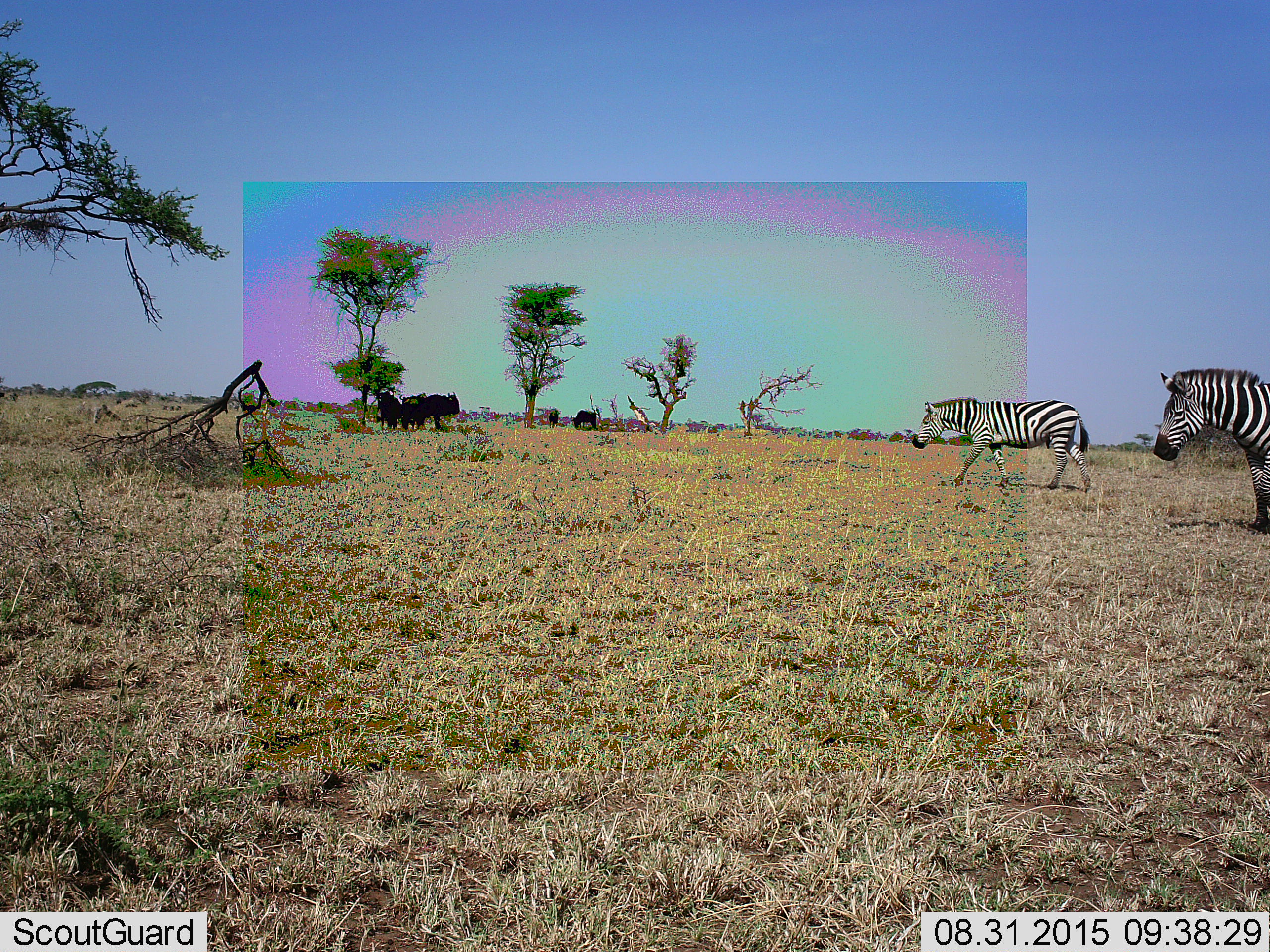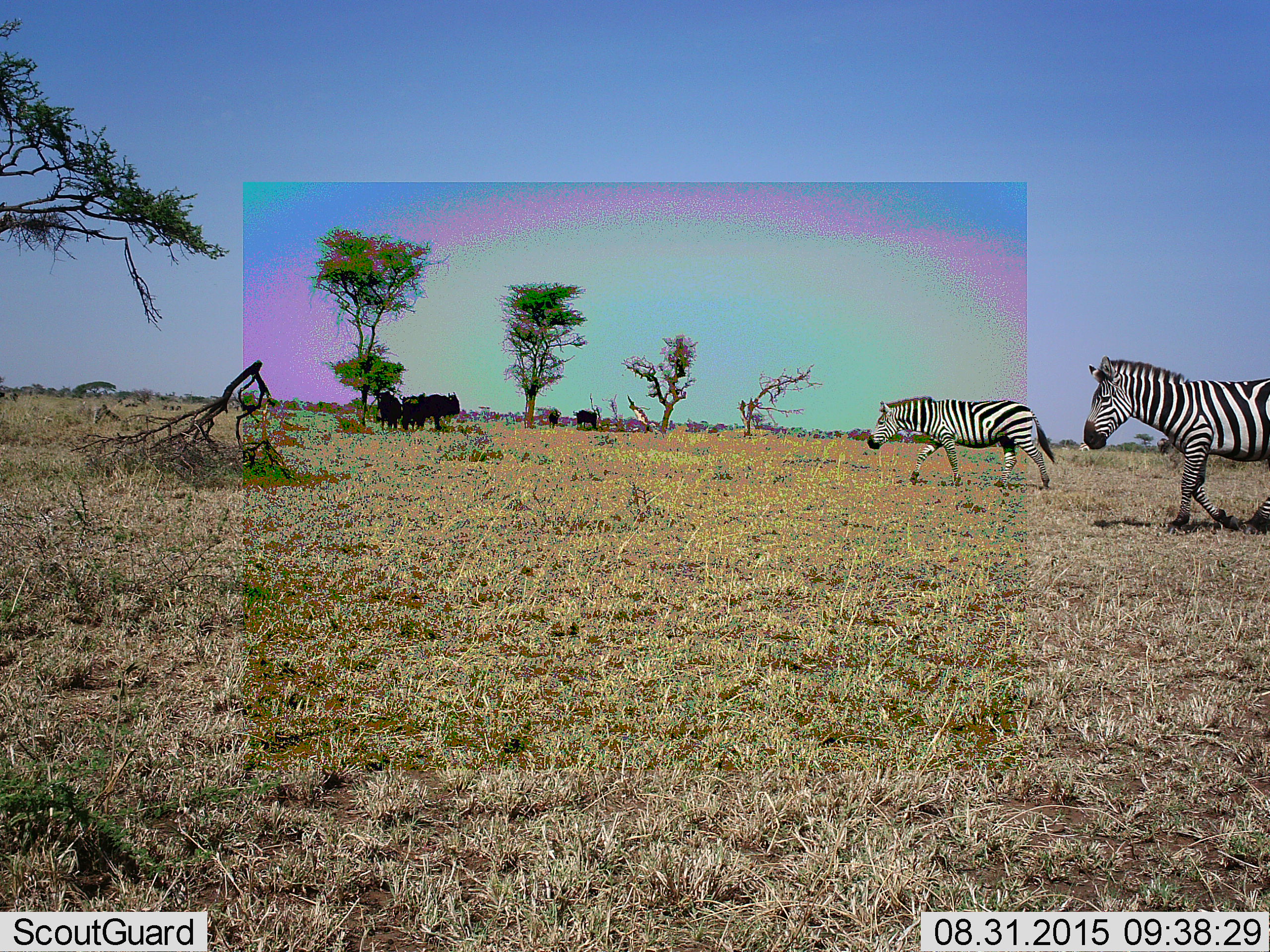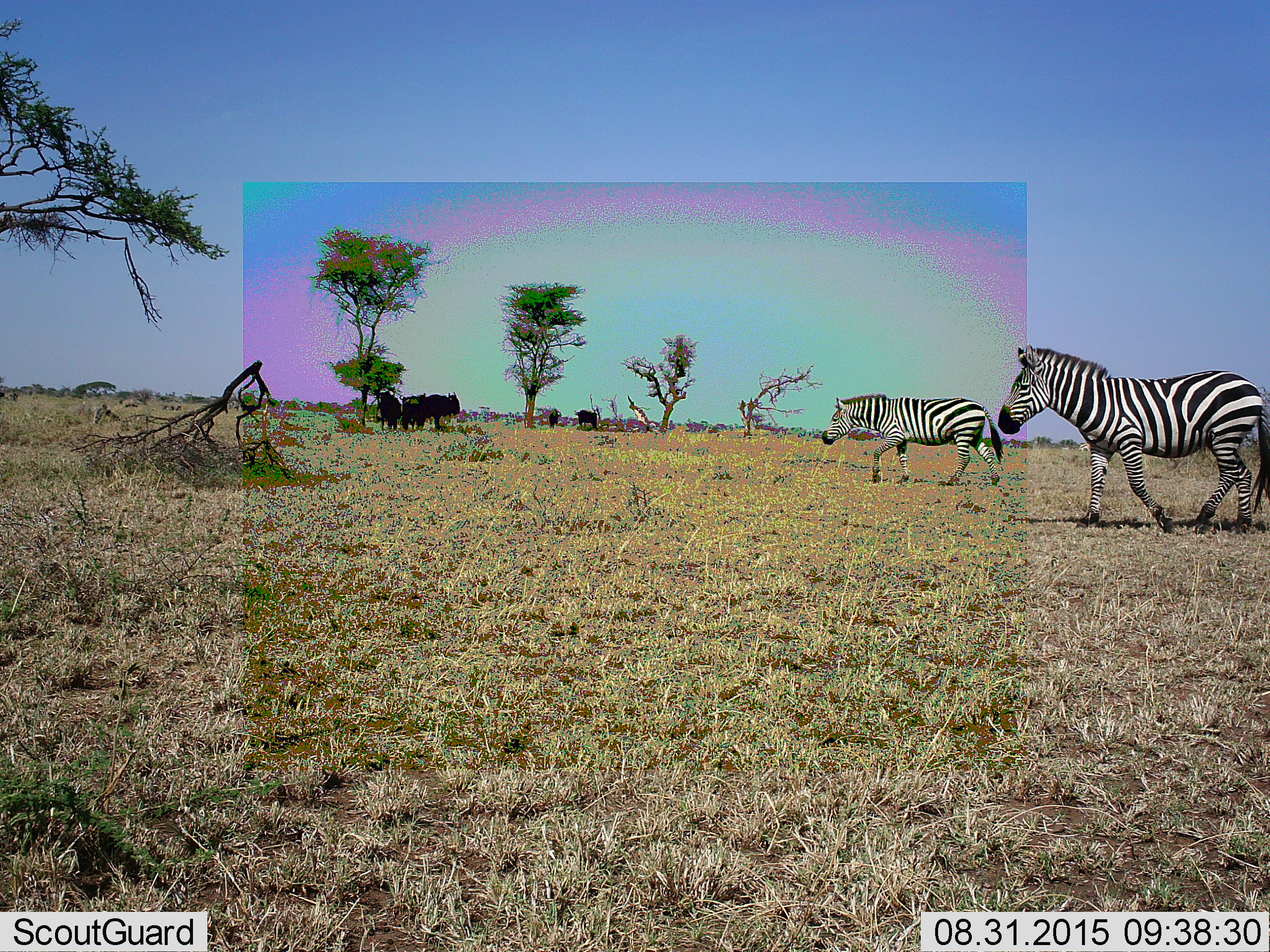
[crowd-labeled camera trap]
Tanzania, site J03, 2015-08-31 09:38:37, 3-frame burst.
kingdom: Animalia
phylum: Chordata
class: Mammalia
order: Artiodactyla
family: Bovidae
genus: Connochaetes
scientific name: Connochaetes taurinus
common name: blue wildebeest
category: wildebeest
Wildebeest (blue wildebeest) (Connochaetes taurinus), count 5. Behavior (volunteer vote fractions): standing 75%, resting 25%, moving 12%, interacting 0%. Young present (vote fraction): 0%. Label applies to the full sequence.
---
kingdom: Animalia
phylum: Chordata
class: Mammalia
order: Perissodactyla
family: Equidae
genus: Equus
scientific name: Equus quagga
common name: plains zebra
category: zebra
Zebra (plains zebra) (Equus quagga), count 2. Behavior (volunteer vote fractions): standing 0%, resting 0%, moving 100%, interacting 0%. Young present (vote fraction): 0%. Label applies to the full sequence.